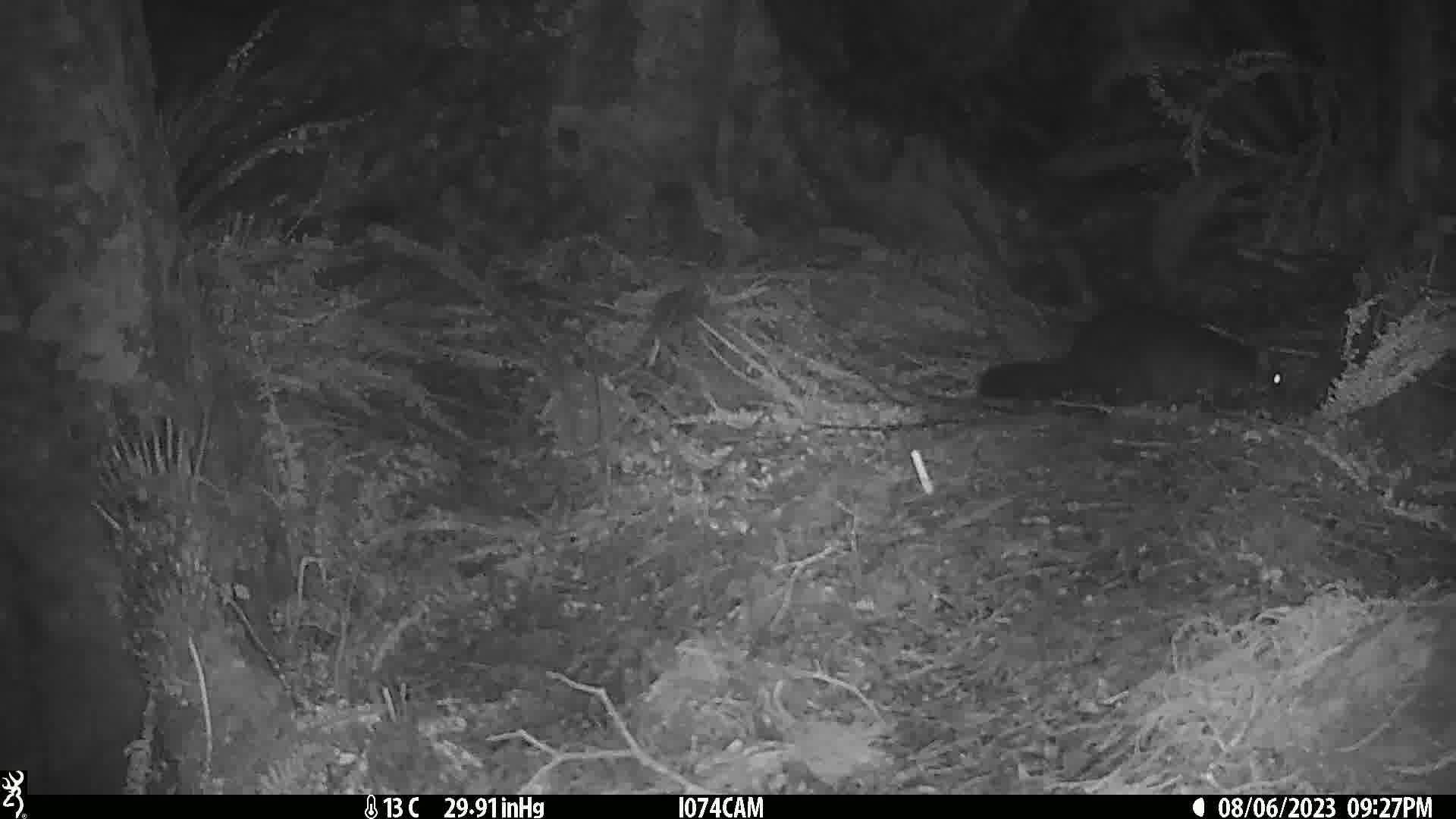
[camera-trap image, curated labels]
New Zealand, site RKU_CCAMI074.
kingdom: Animalia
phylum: Chordata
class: Mammalia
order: Diprotodontia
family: Phalangeridae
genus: Trichosurus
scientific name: Trichosurus vulpecula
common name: common brushtail possum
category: possum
Possum (common brushtail possum) (Trichosurus vulpecula).